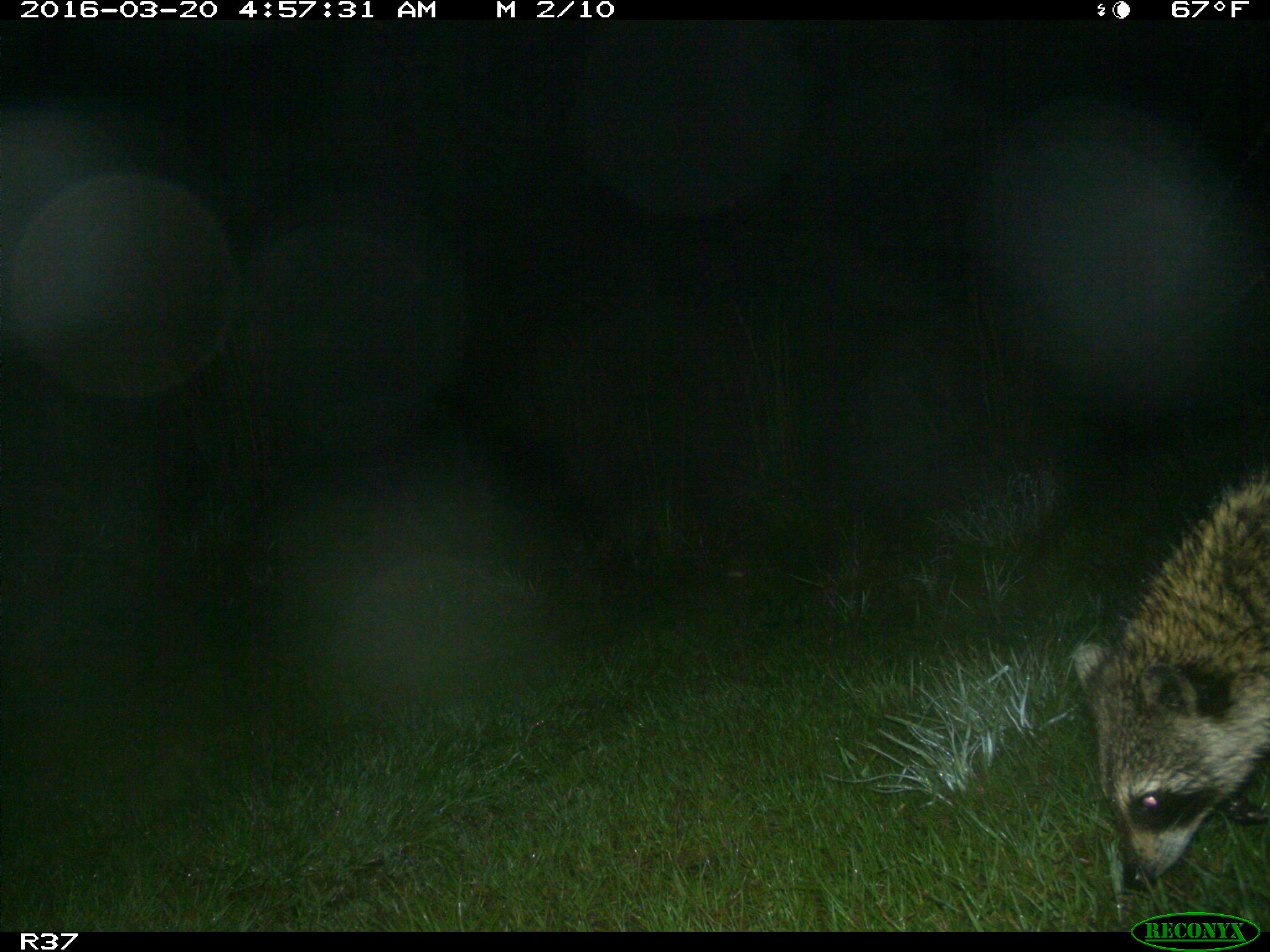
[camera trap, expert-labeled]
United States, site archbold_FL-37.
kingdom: Animalia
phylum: Chordata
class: Mammalia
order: Carnivora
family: Procyonidae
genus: Procyon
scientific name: Procyon lotor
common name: common raccoon